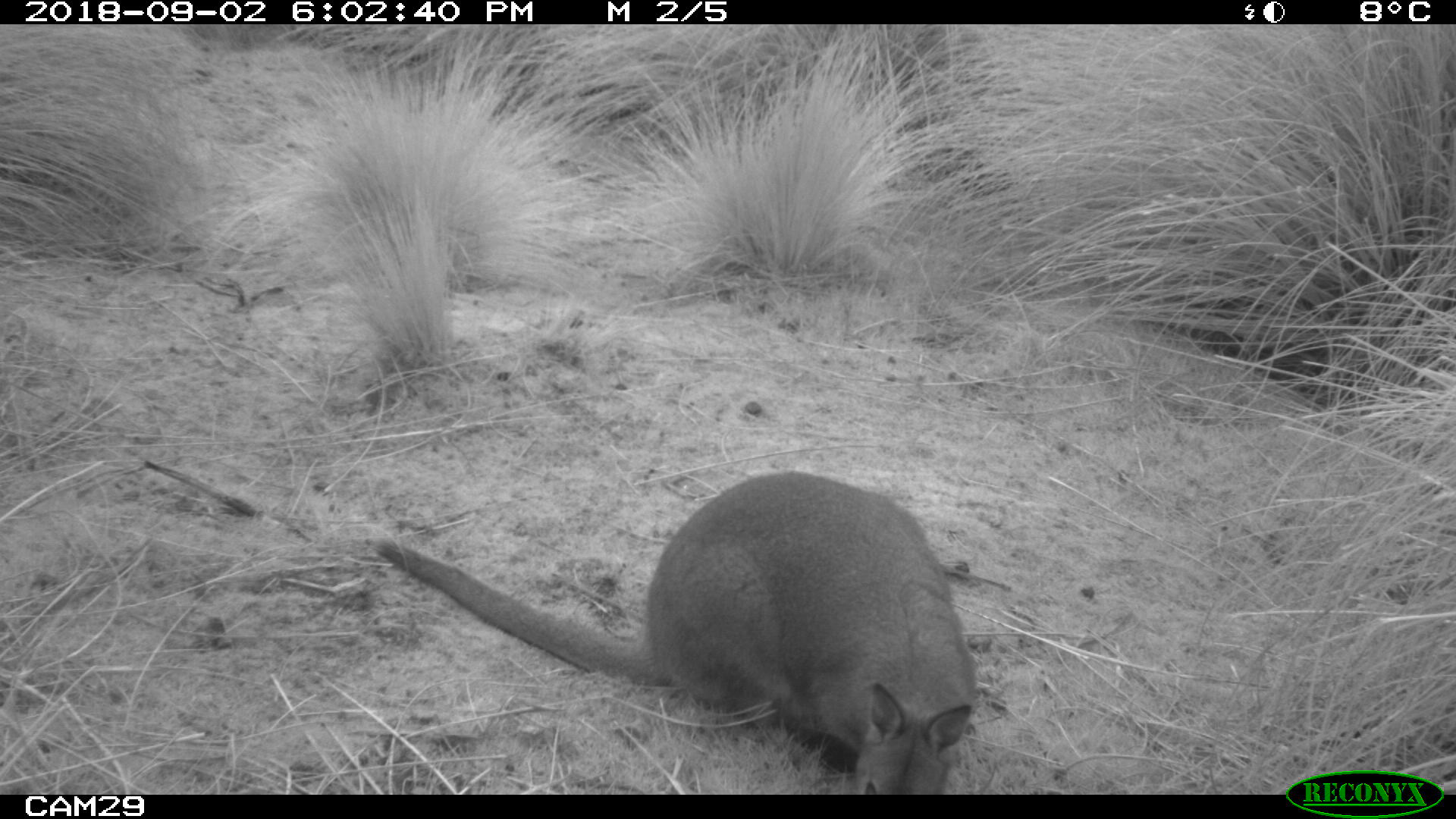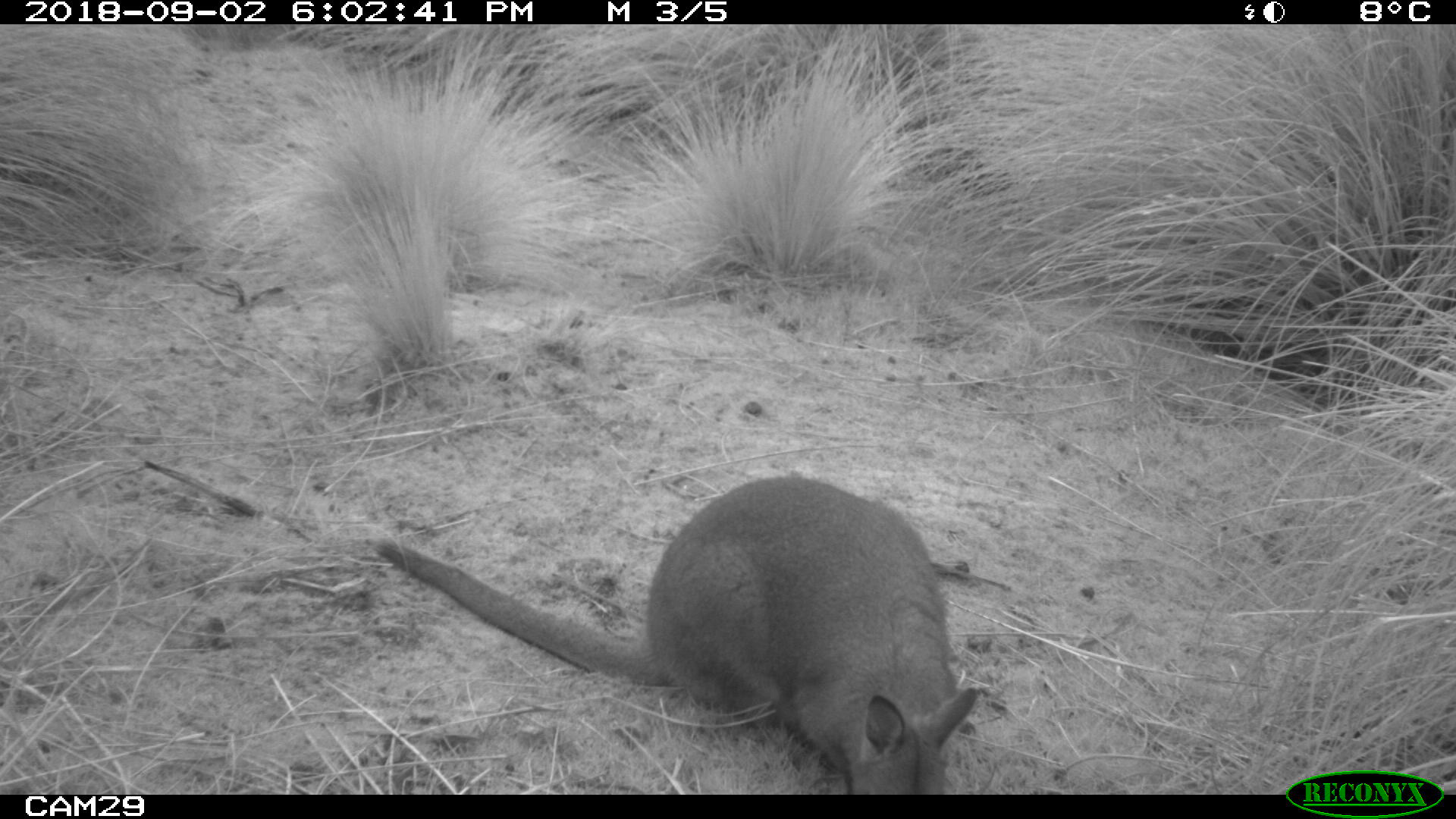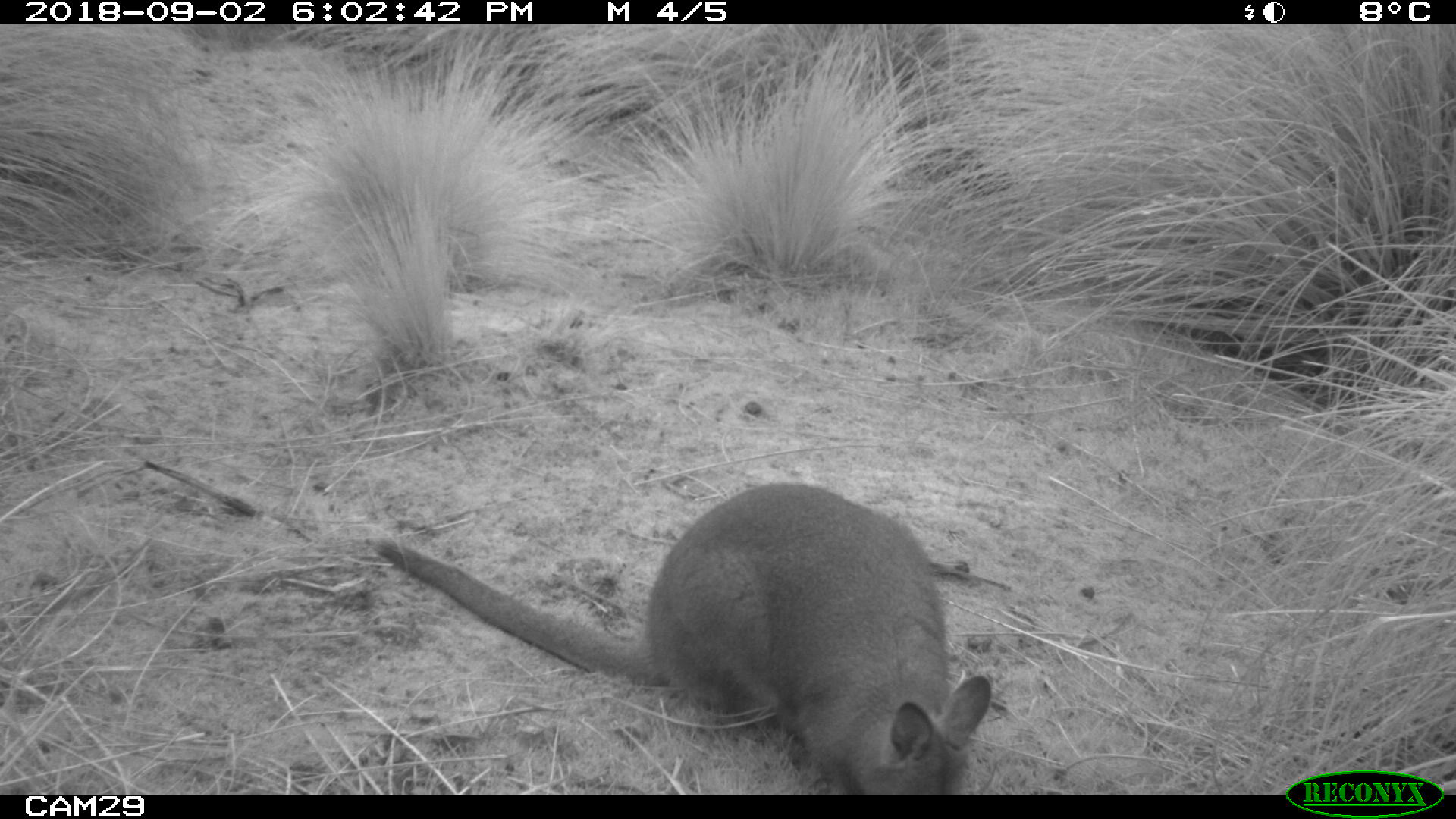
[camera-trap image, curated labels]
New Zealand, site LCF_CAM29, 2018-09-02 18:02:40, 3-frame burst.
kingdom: Animalia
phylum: Chordata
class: Mammalia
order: Diprotodontia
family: Macropodidae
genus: Notamacropus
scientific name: Notamacropus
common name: wallaby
Wallaby (Notamacropus).